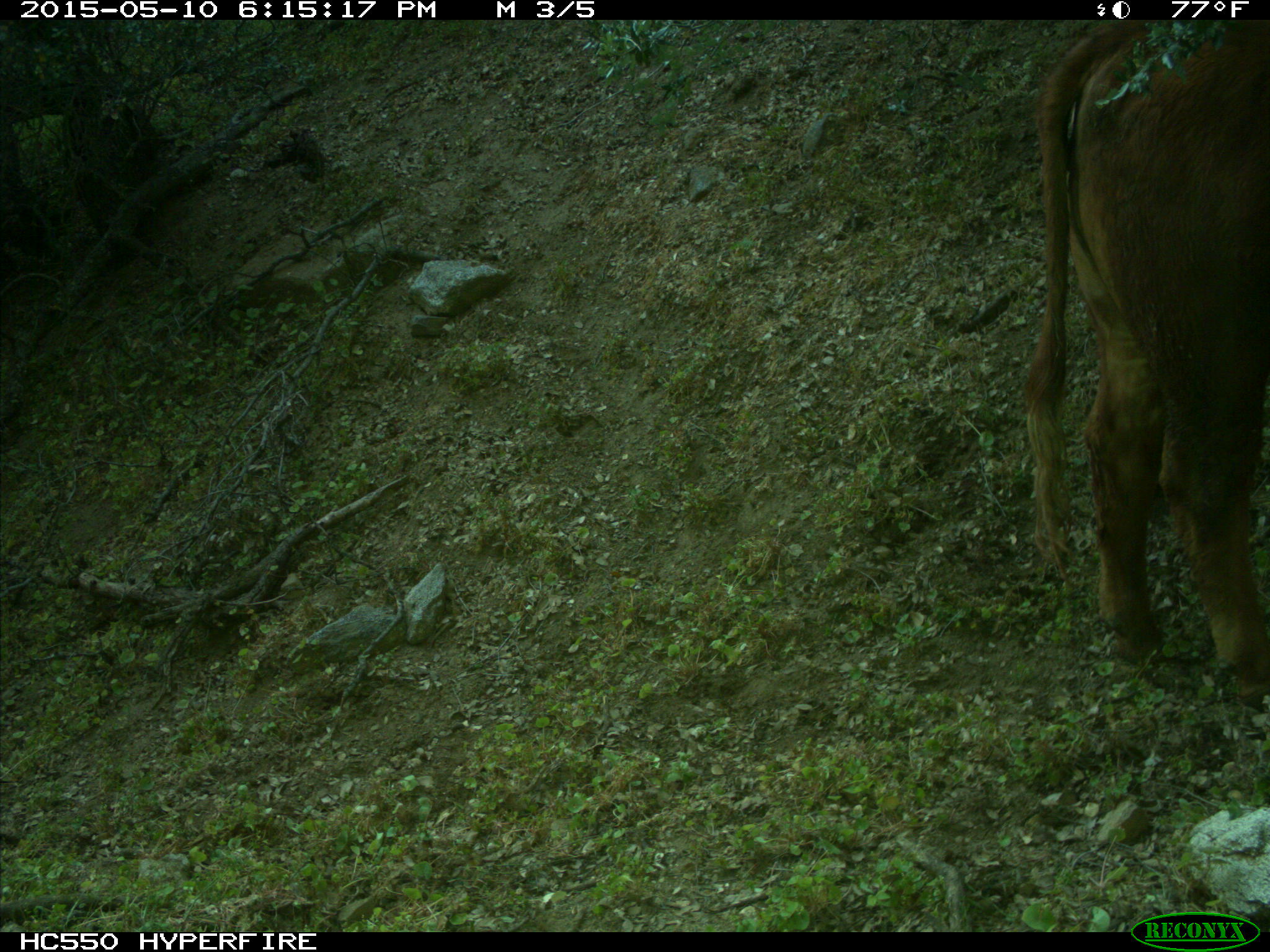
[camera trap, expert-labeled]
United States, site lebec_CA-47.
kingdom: Animalia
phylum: Chordata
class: Mammalia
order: Artiodactyla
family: Bovidae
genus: Bos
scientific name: Bos taurus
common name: domestic cow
Bos taurus (domestic cow).